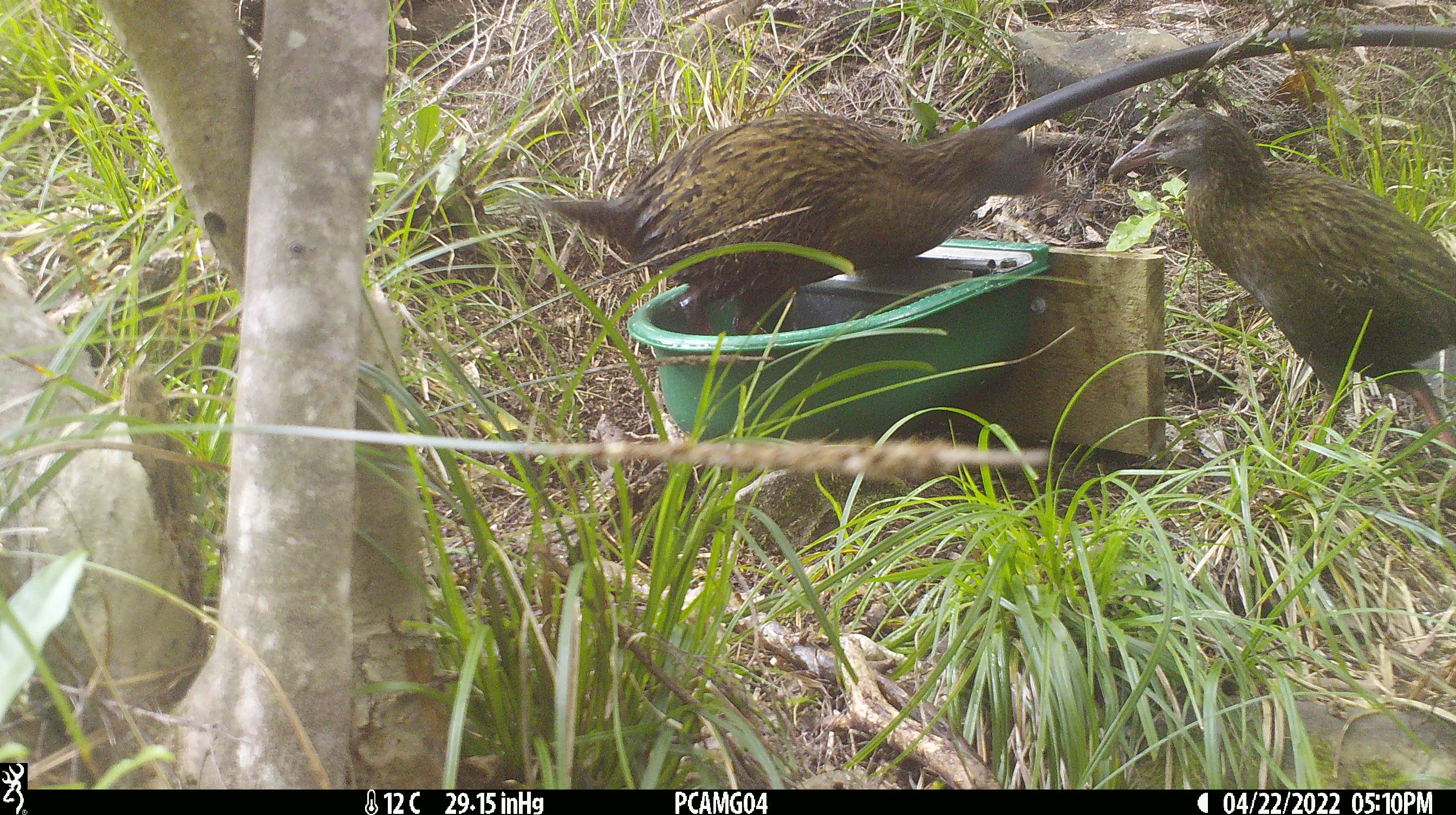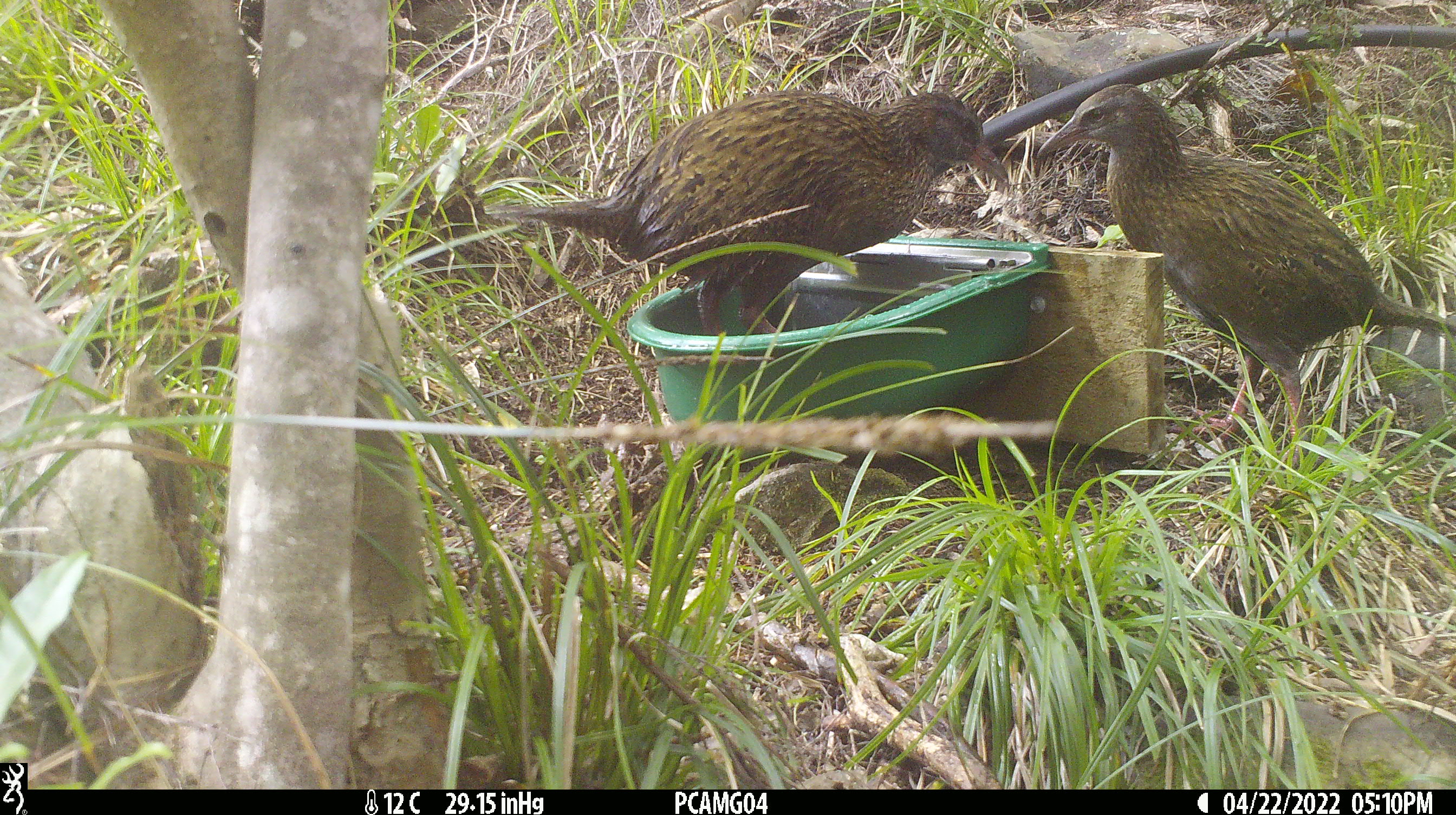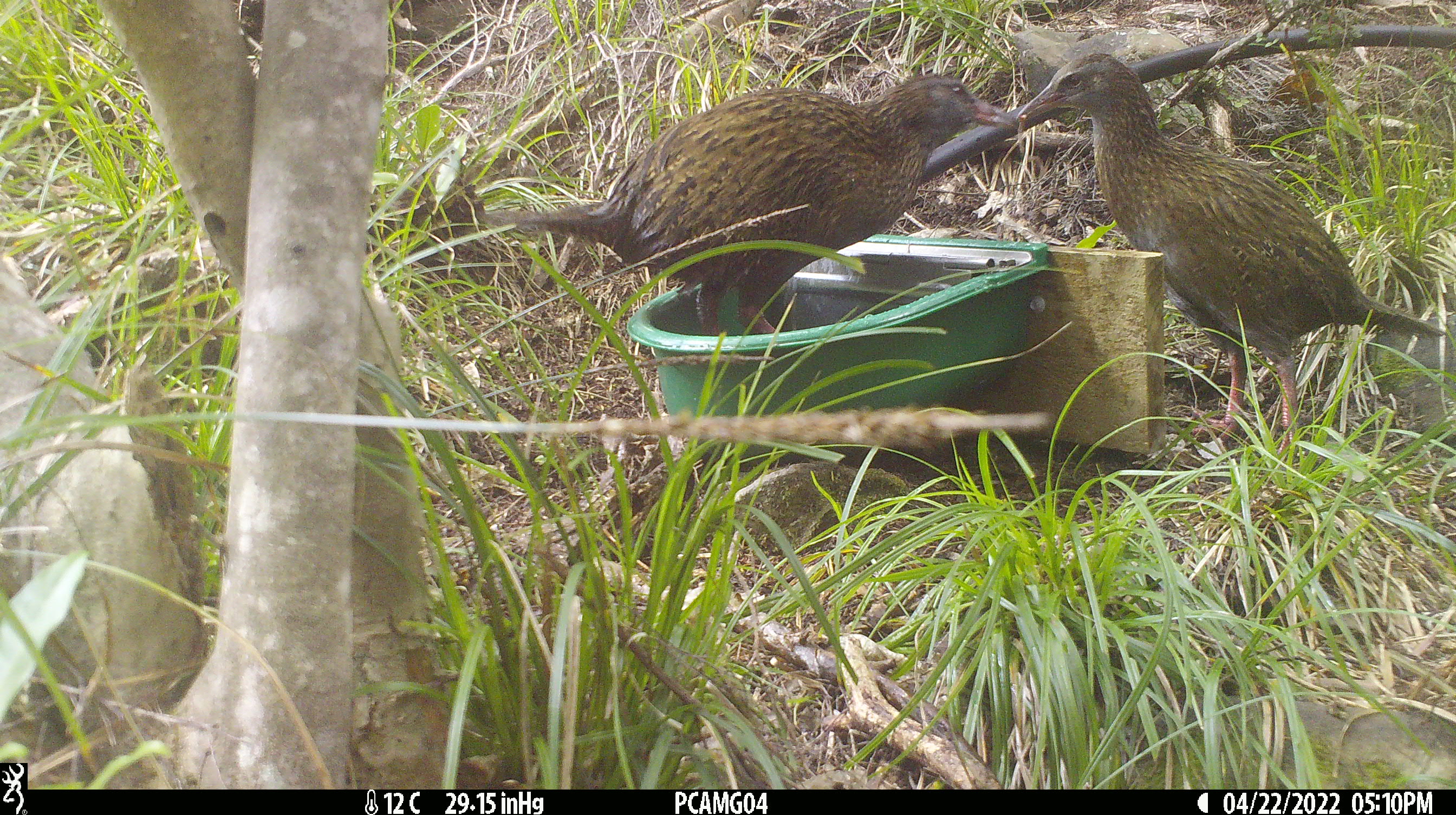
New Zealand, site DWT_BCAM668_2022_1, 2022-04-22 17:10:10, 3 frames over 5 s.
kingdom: Animalia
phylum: Chordata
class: Aves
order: Gruiformes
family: Rallidae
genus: Gallirallus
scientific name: Gallirallus australis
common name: weka